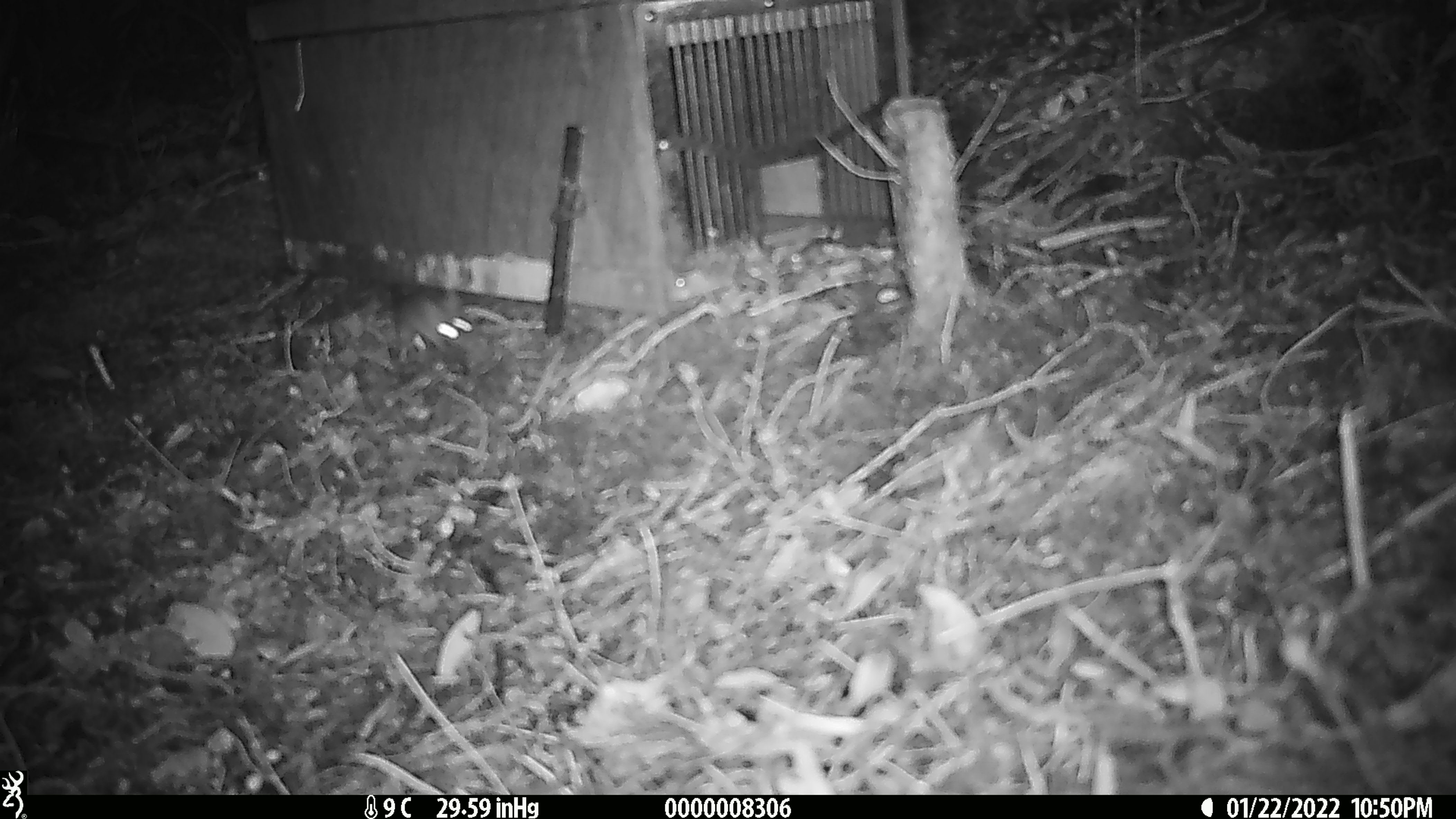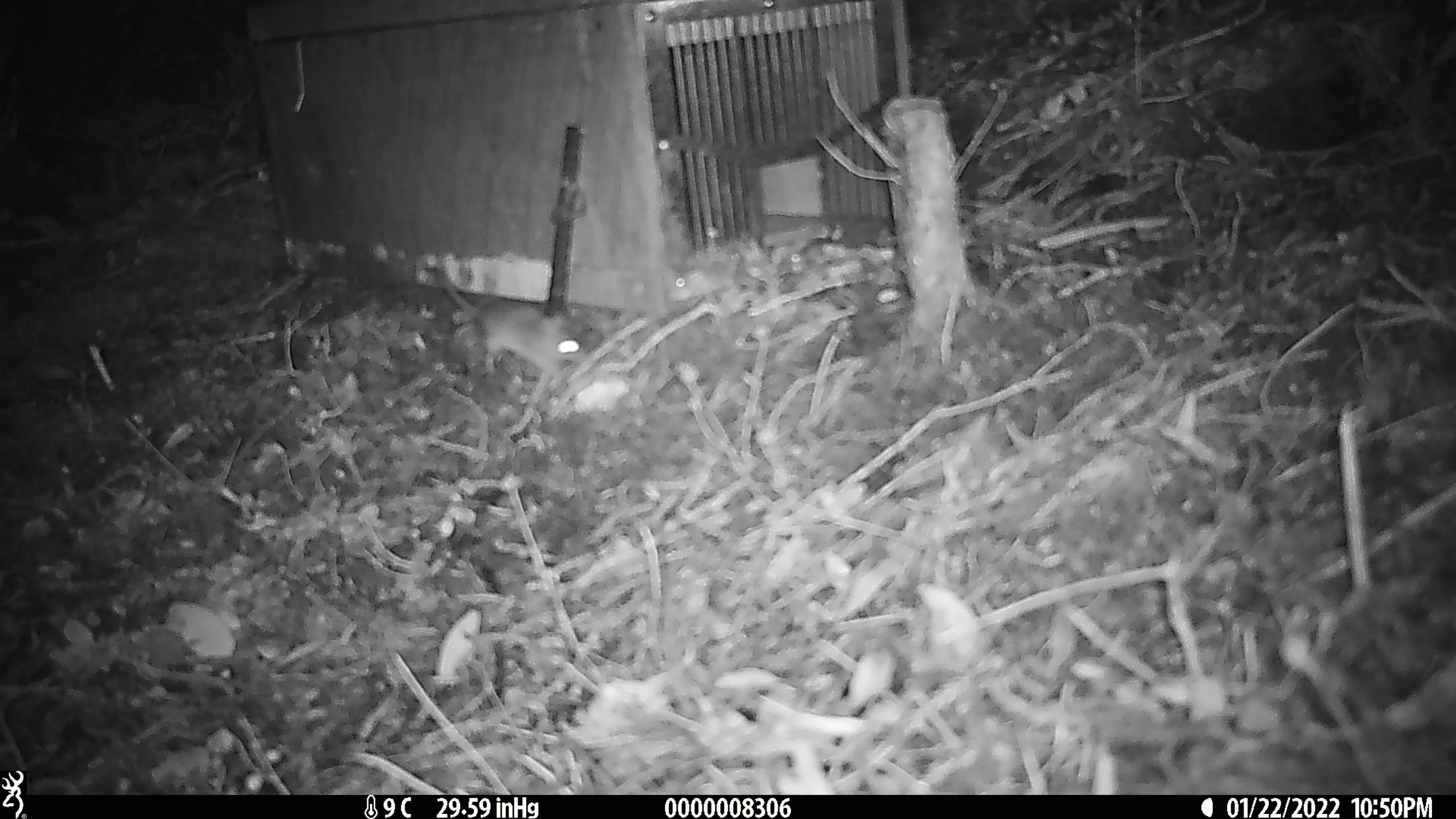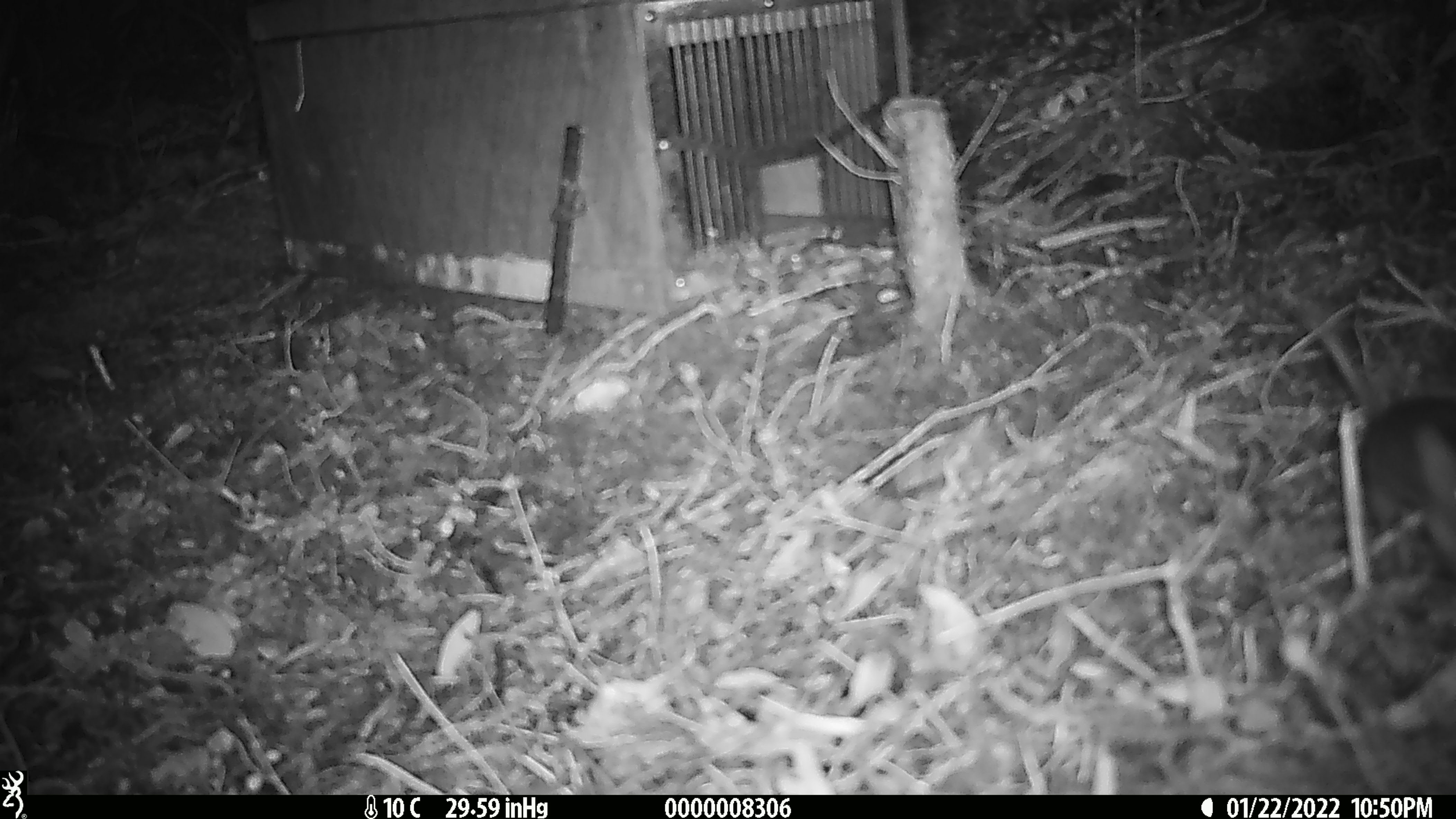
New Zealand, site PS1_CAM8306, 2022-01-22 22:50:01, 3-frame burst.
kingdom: Animalia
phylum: Chordata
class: Mammalia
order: Rodentia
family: Muridae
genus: Mus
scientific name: Mus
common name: mouse